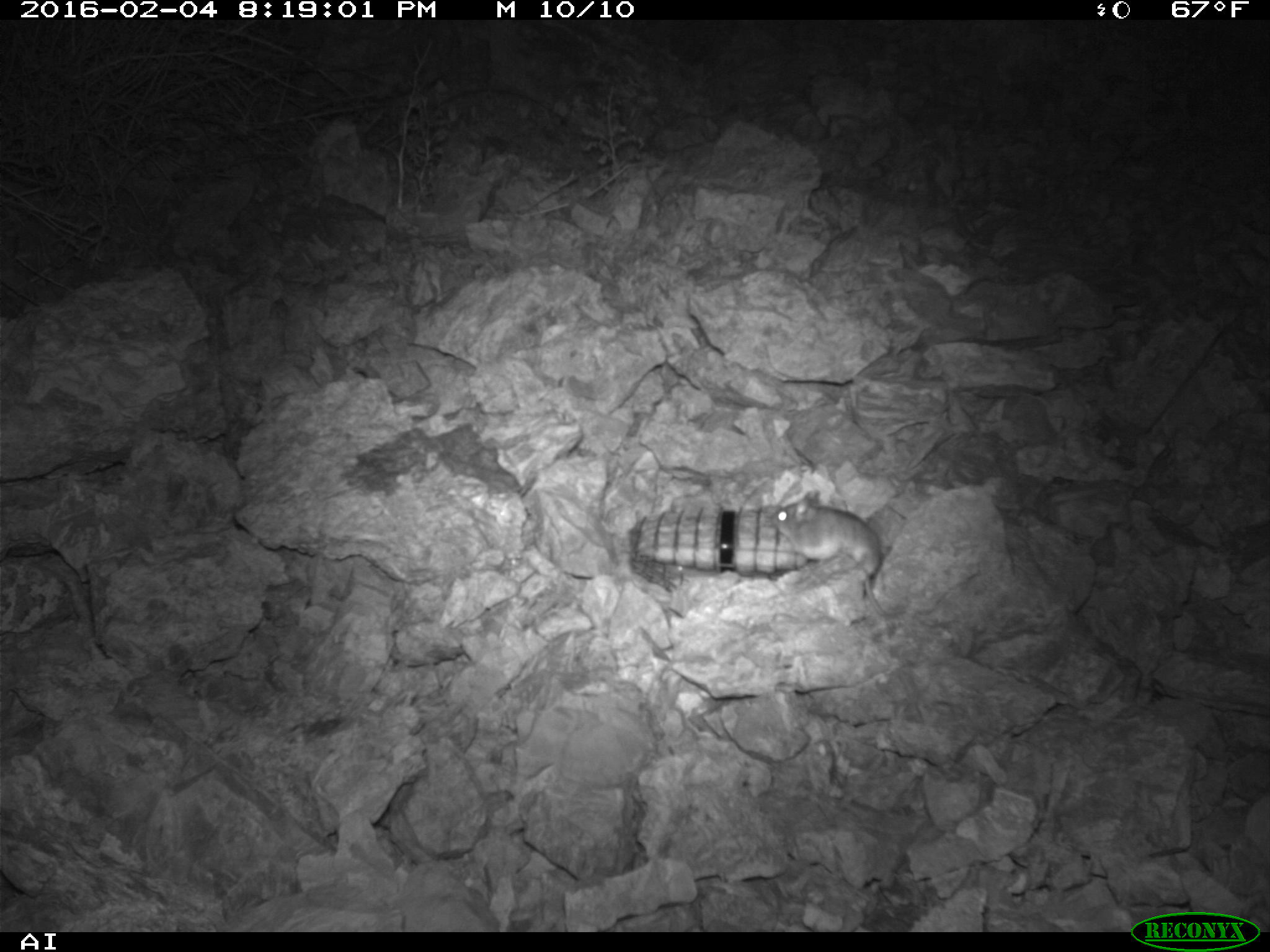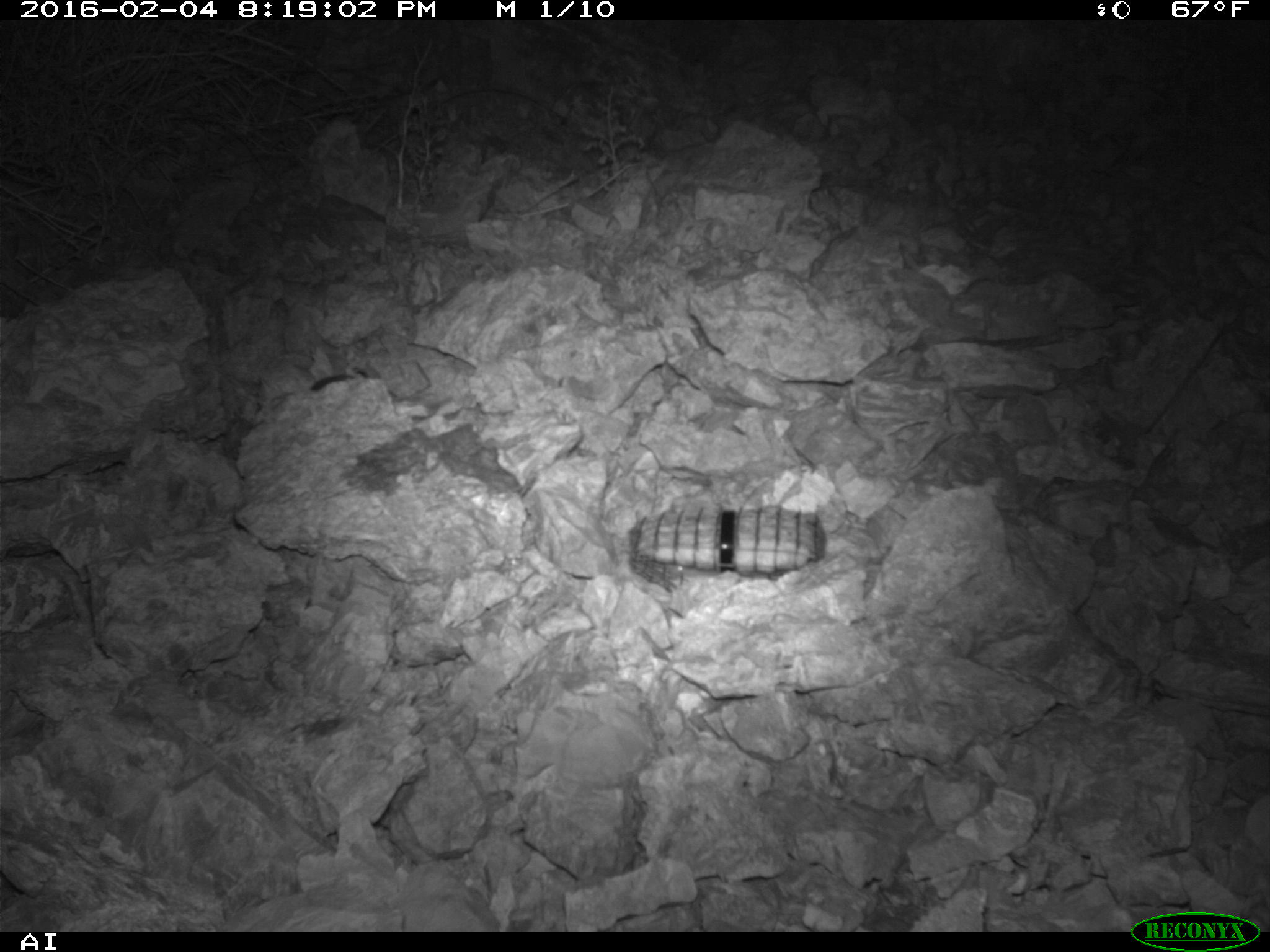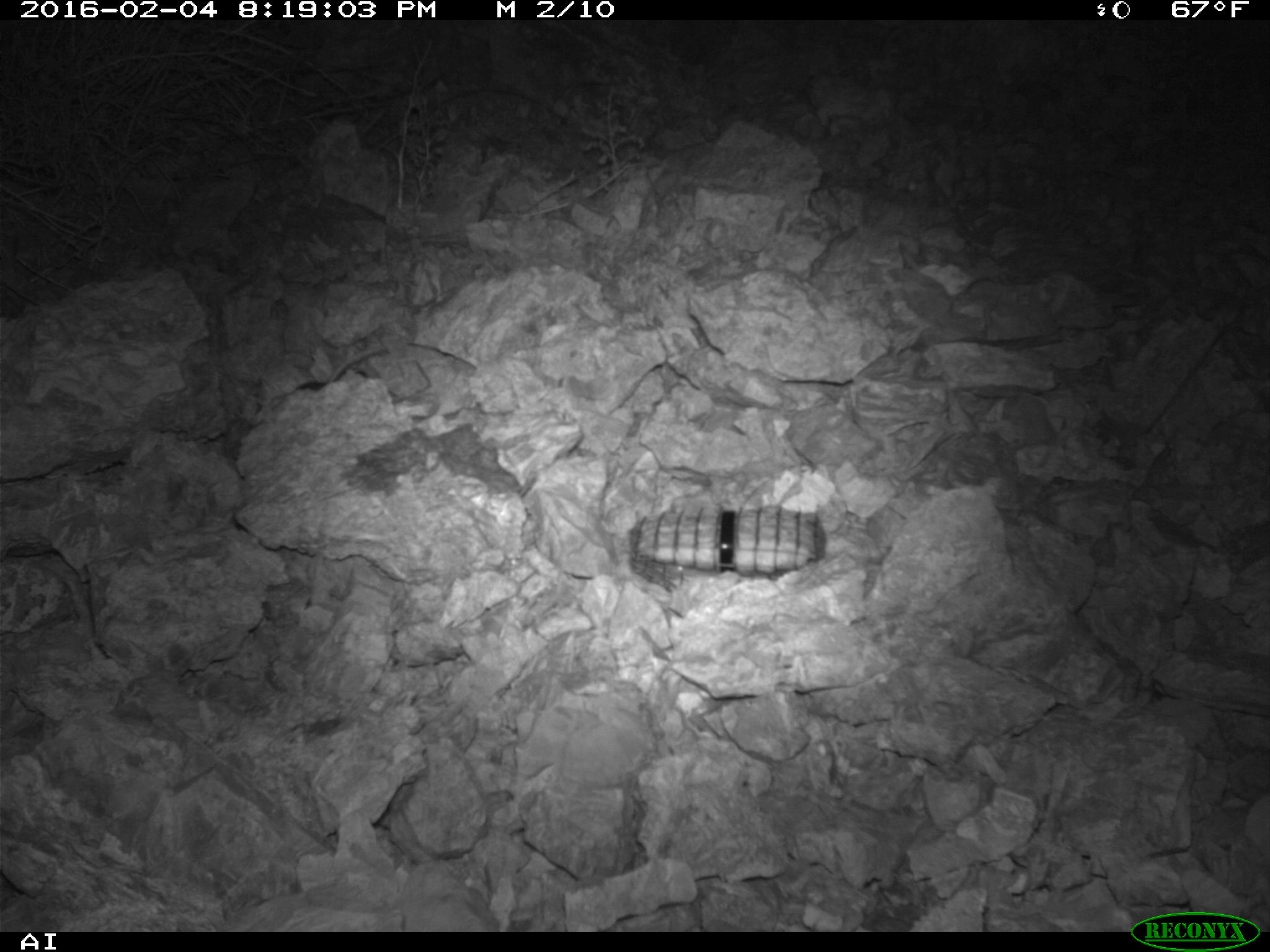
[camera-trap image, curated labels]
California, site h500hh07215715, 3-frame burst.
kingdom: Animalia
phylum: Chordata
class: Mammalia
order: Rodentia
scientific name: Rodentia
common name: rodent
Rodent (Rodentia).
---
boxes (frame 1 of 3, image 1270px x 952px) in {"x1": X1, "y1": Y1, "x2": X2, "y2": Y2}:
rodent: {"x1": 768, "y1": 489, "x2": 885, "y2": 617}